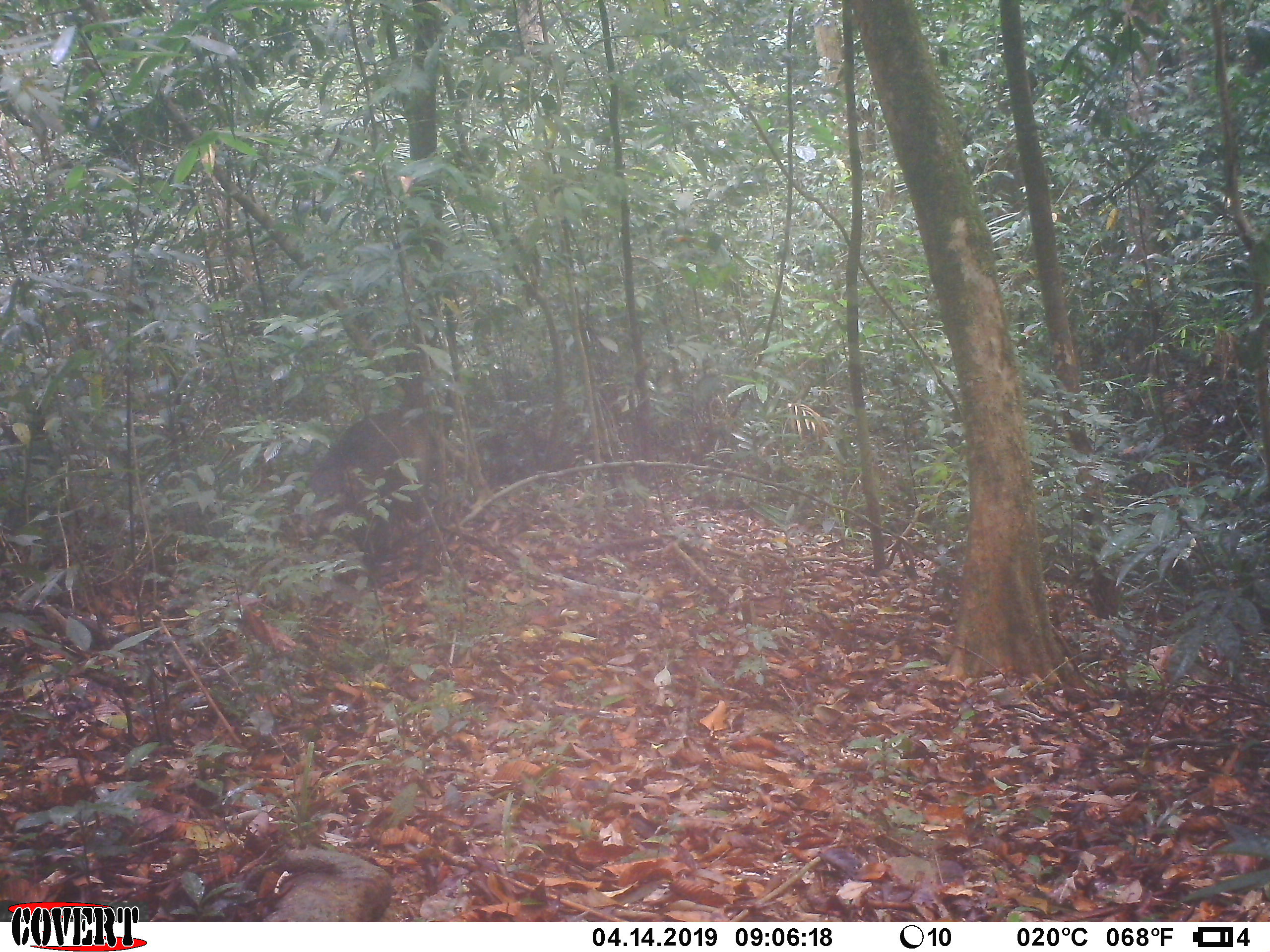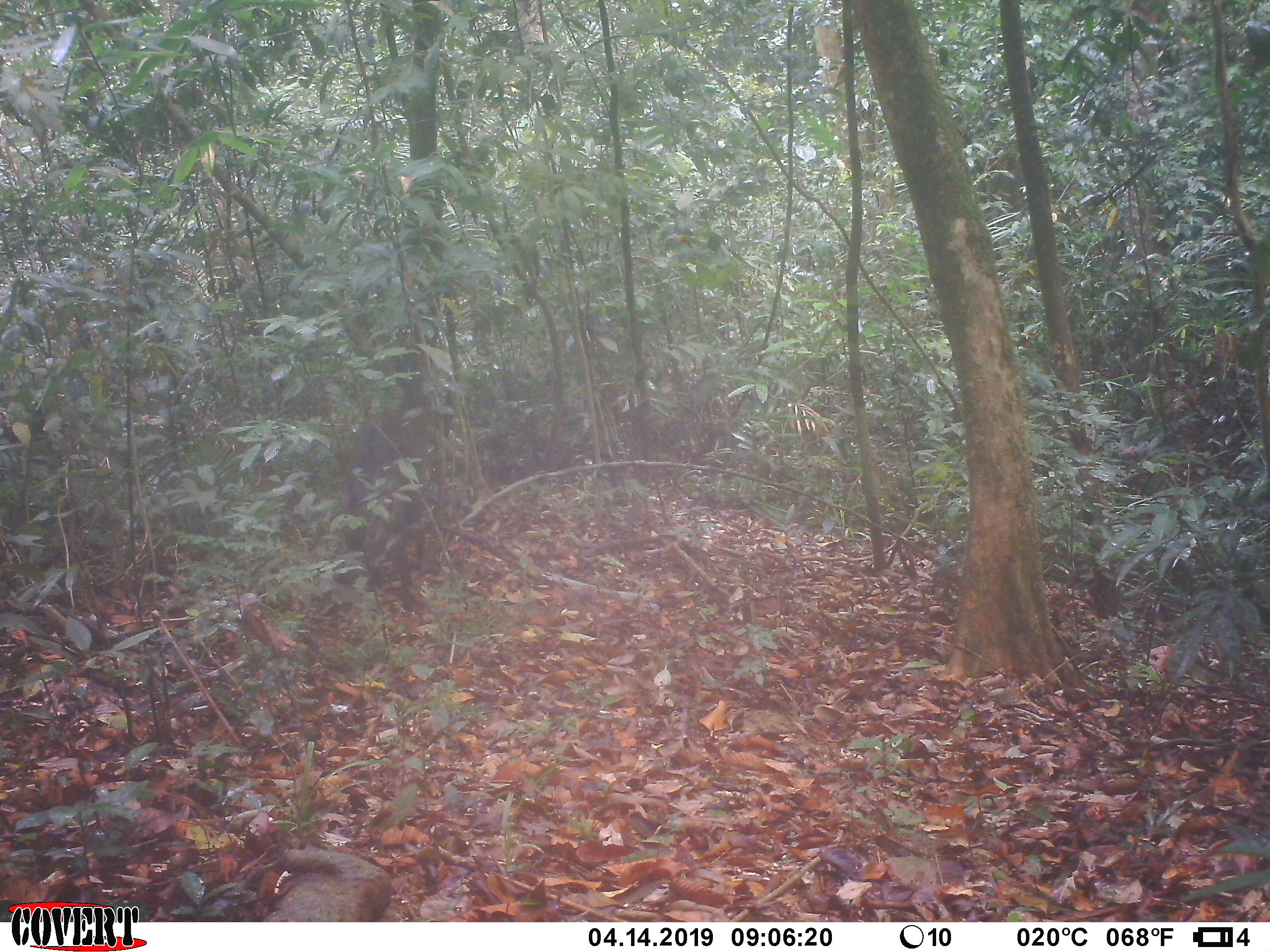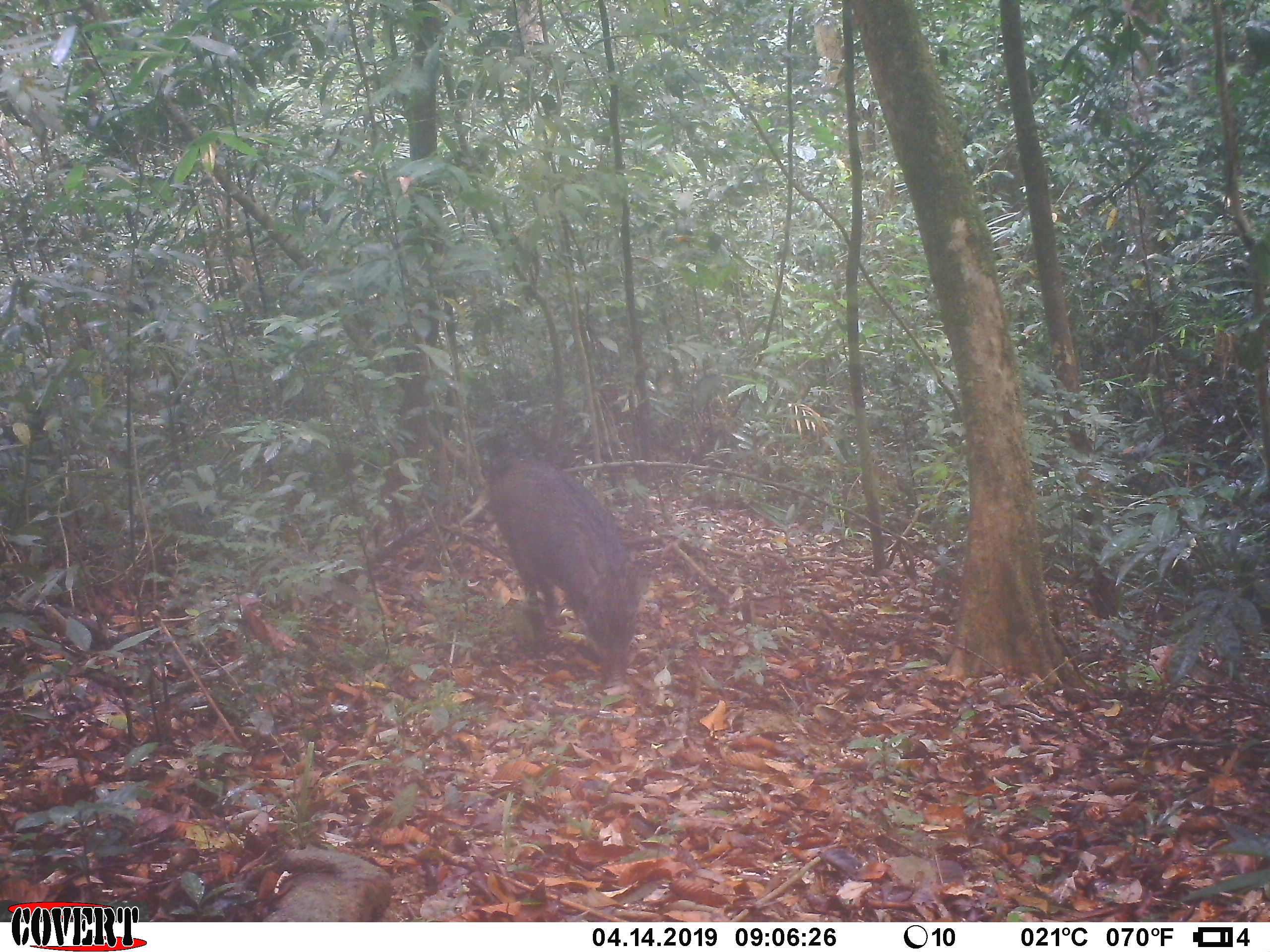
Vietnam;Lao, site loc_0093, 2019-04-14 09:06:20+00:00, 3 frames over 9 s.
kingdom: Animalia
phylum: Chordata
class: Mammalia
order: Artiodactyla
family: Suidae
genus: Sus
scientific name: Sus scrofa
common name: eurasian wild pig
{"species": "eurasian wild pig (Sus scrofa)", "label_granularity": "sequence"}